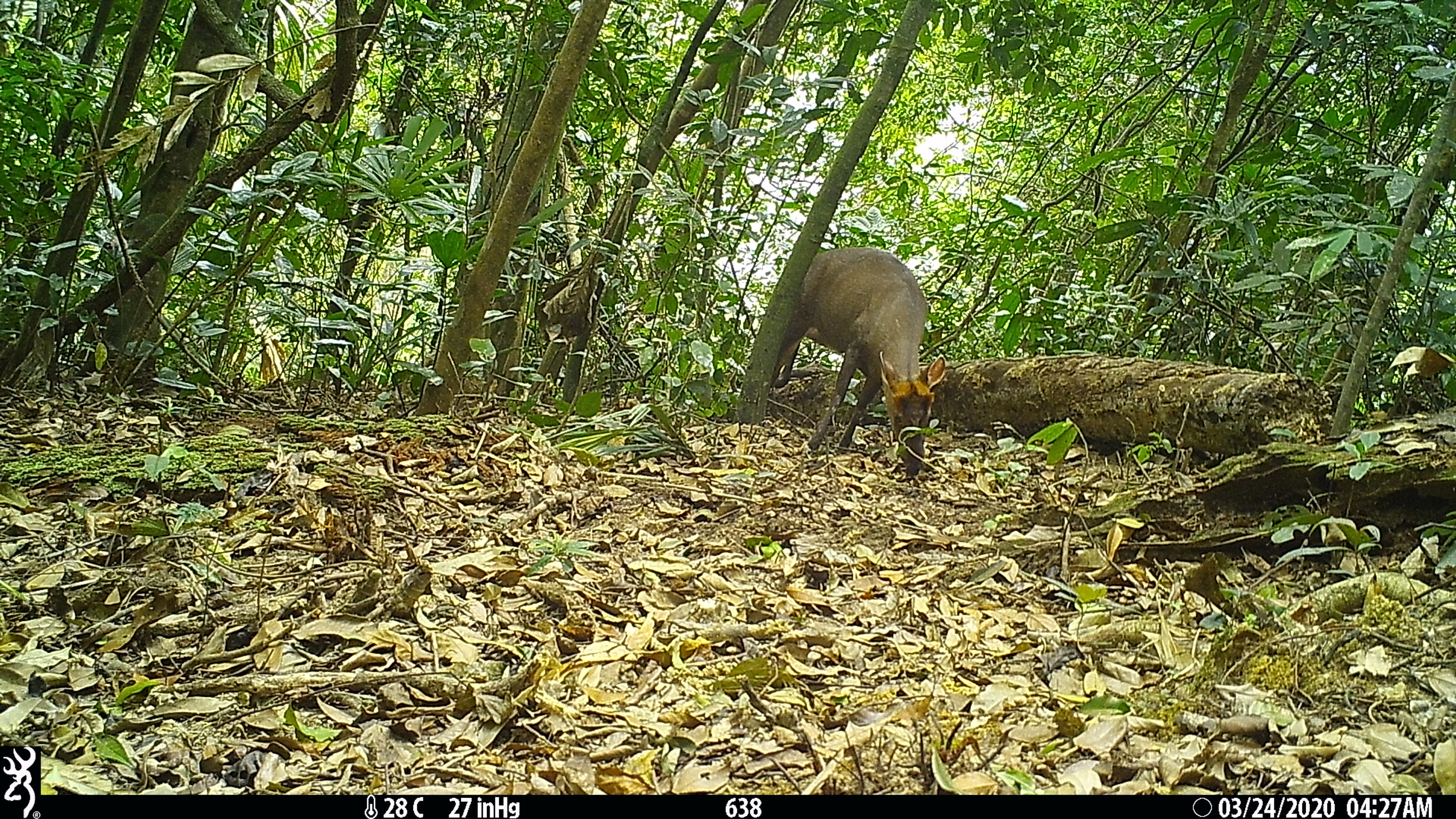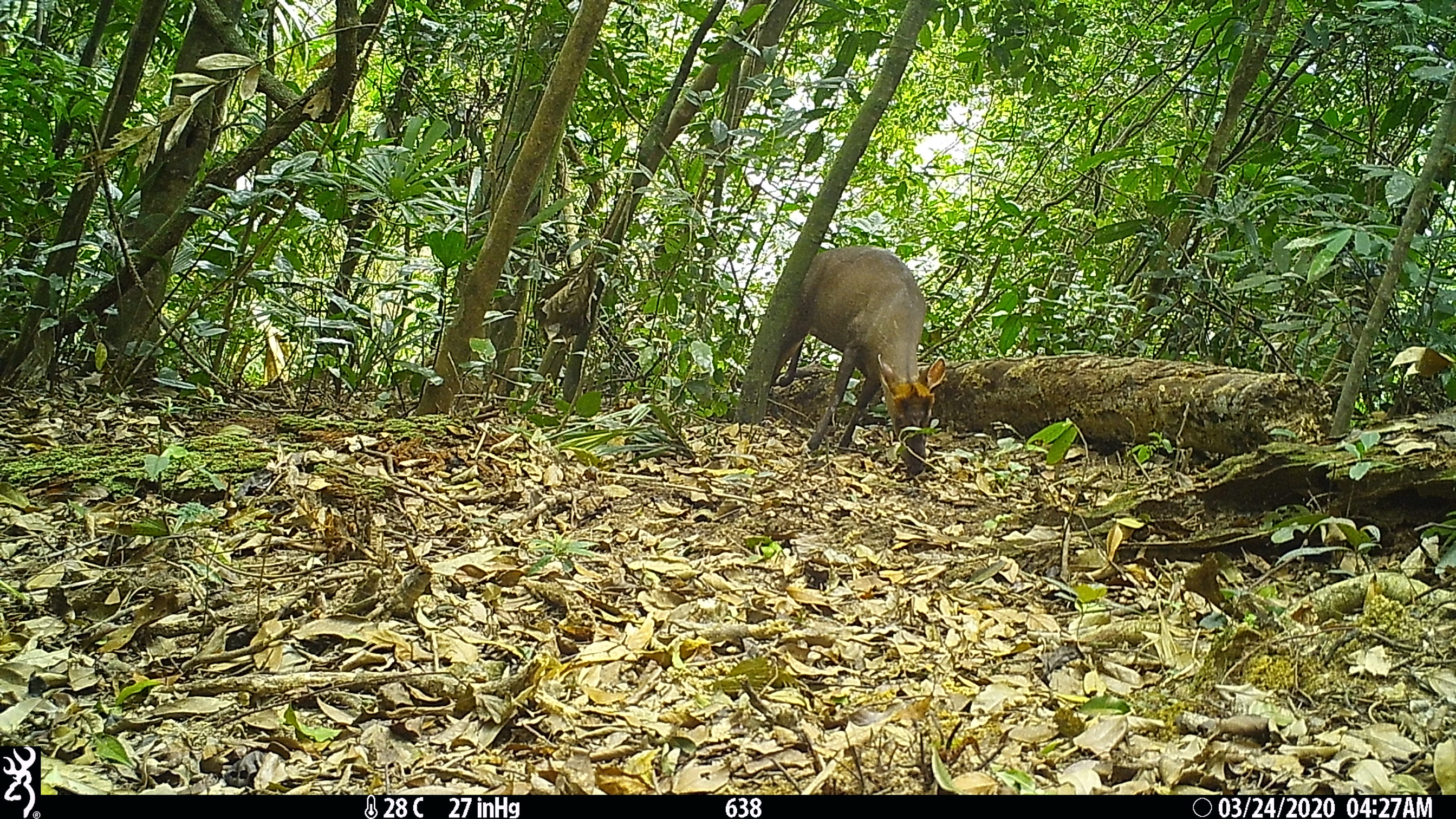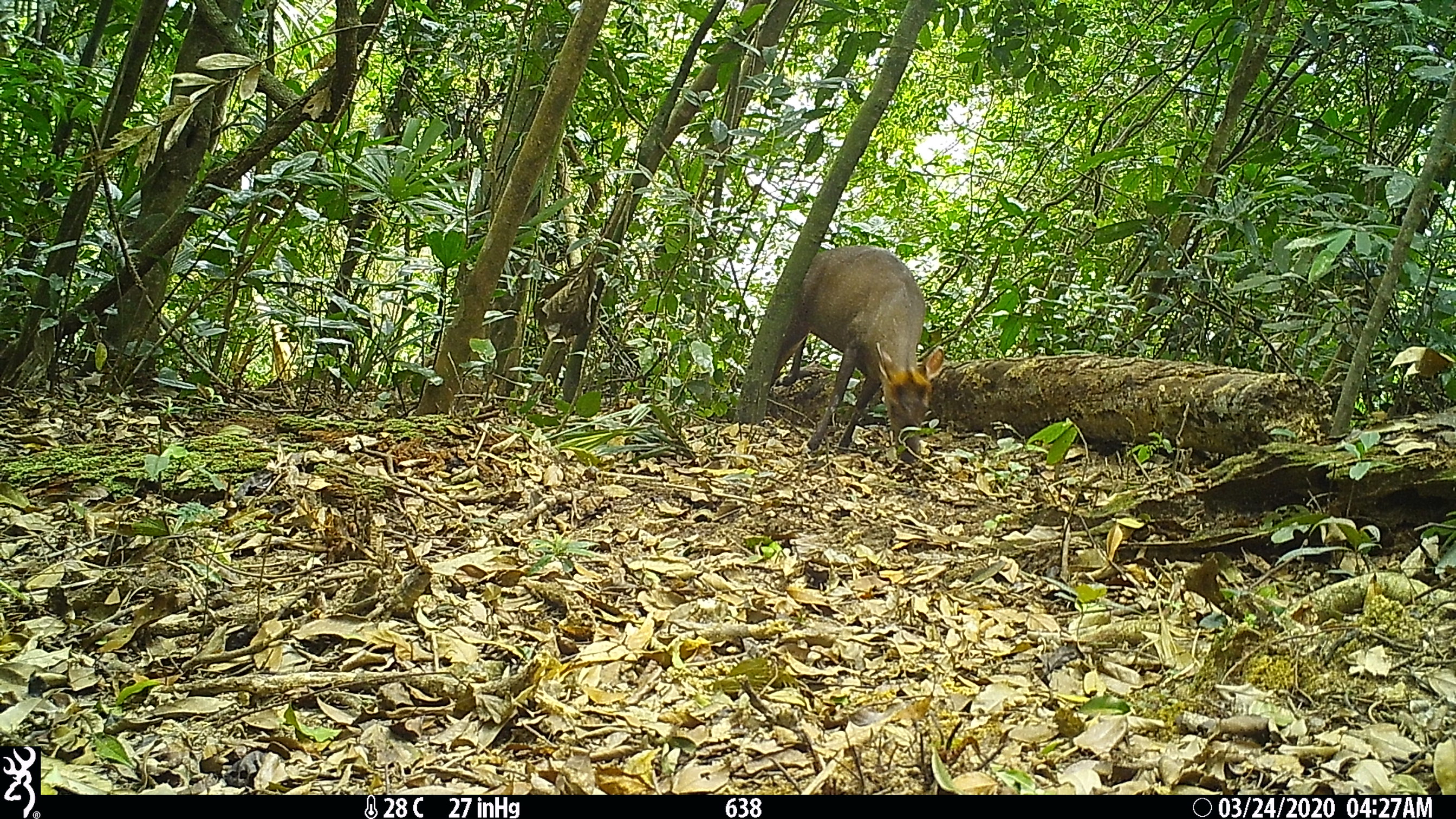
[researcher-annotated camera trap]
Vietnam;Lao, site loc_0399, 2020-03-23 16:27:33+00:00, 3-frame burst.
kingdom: Animalia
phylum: Chordata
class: Mammalia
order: Artiodactyla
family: Cervidae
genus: Muntiacus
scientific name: Muntiacus rooseveltorum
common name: roosevelt's muntjac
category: roosevelts muntjac group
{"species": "roosevelts muntjac group (roosevelt's muntjac) (Muntiacus rooseveltorum)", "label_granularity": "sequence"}